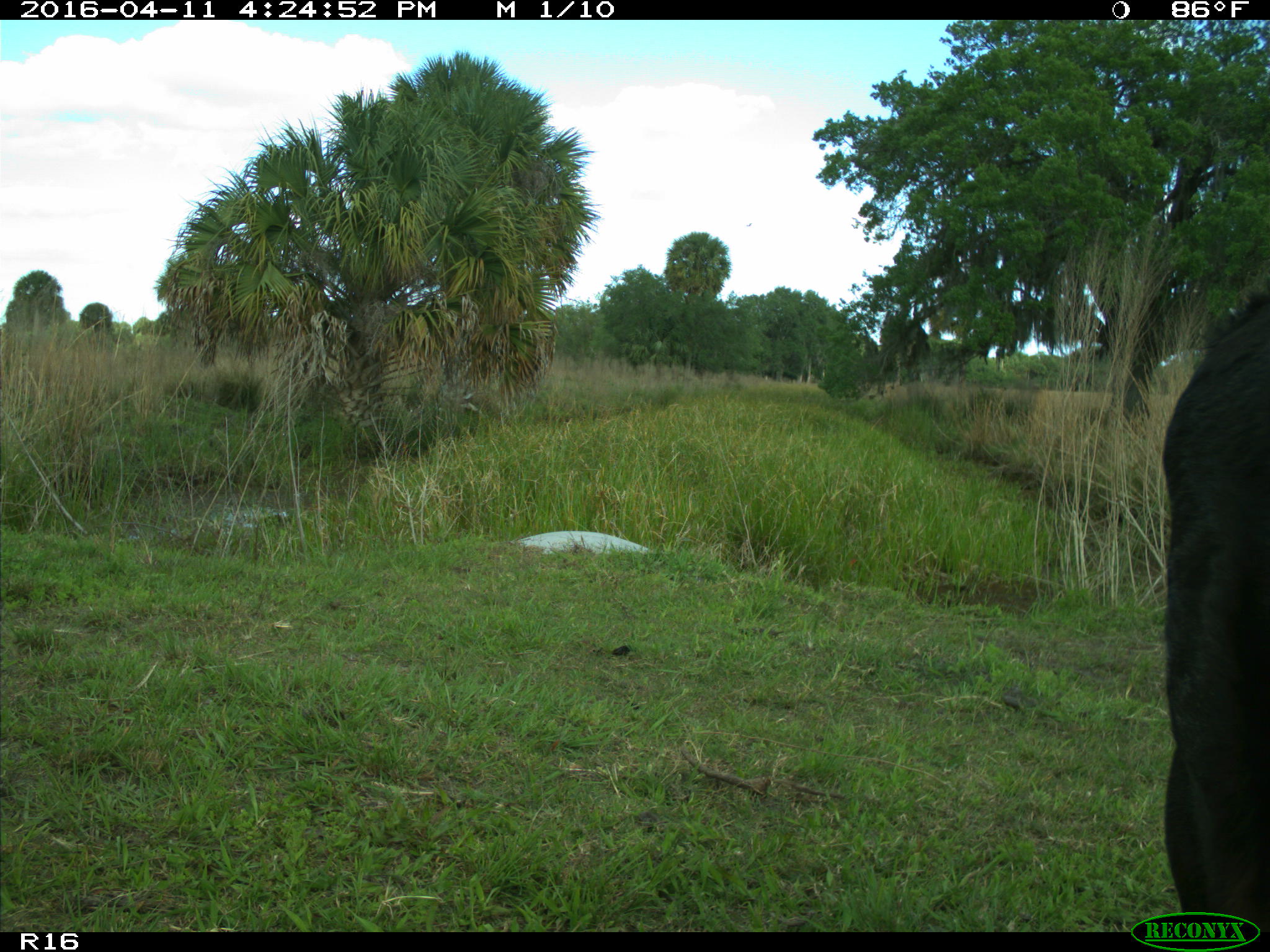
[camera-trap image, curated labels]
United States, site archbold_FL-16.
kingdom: Animalia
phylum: Chordata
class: Mammalia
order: Artiodactyla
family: Bovidae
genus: Bos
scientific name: Bos taurus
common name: domestic cow